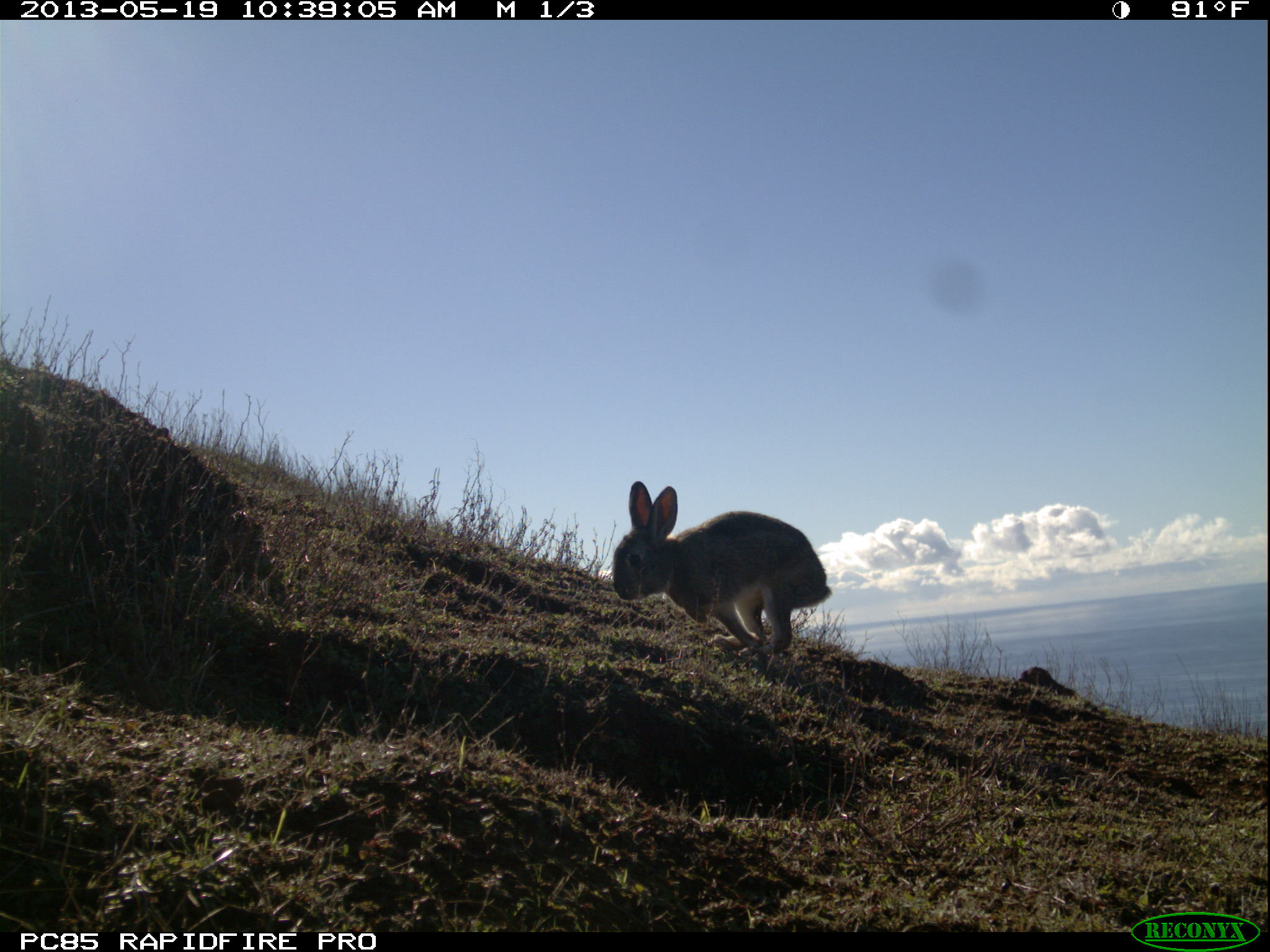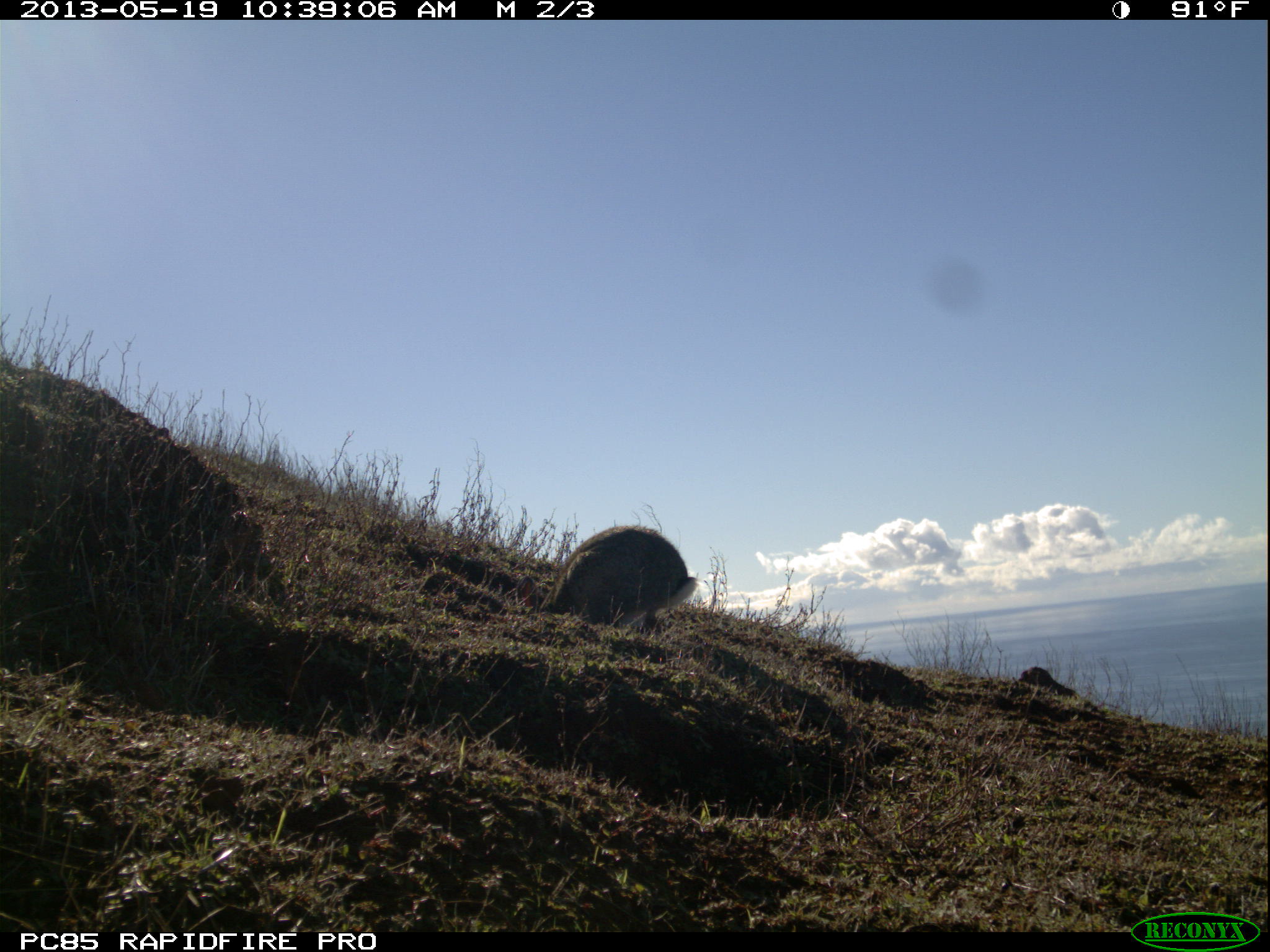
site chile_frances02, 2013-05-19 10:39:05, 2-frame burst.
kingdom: Animalia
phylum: Chordata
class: Mammalia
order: Lagomorpha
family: Leporidae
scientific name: Leporidae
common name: rabbits and hares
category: rabbit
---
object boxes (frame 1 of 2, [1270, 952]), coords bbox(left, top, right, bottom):
rabbit: bbox(608, 482, 828, 661)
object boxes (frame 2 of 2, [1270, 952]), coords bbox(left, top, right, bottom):
rabbit: bbox(536, 522, 704, 638)